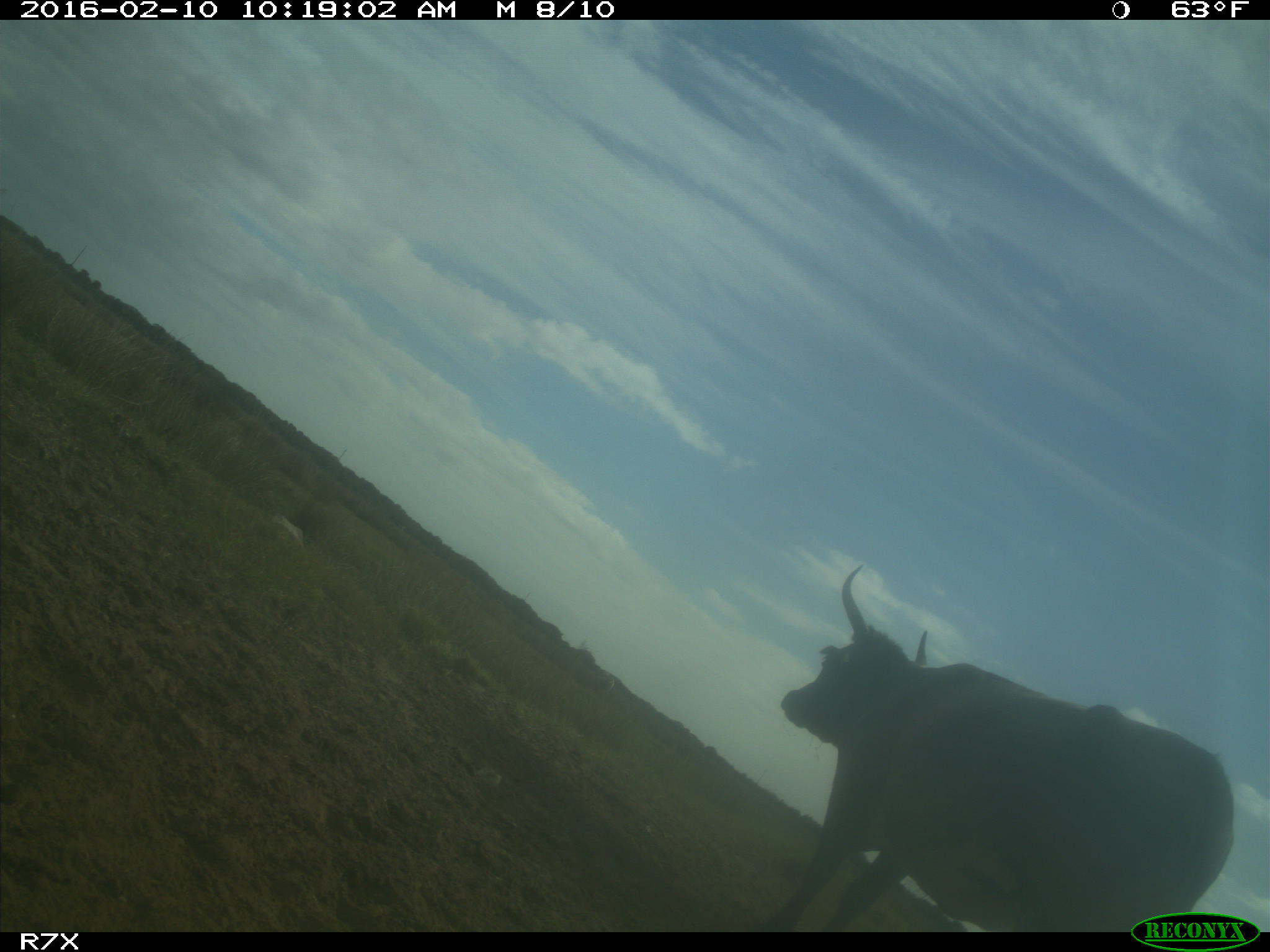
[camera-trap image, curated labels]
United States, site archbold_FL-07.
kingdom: Animalia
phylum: Chordata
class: Mammalia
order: Artiodactyla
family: Bovidae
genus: Bos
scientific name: Bos taurus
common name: domestic cow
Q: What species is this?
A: Bos taurus (domestic cow).